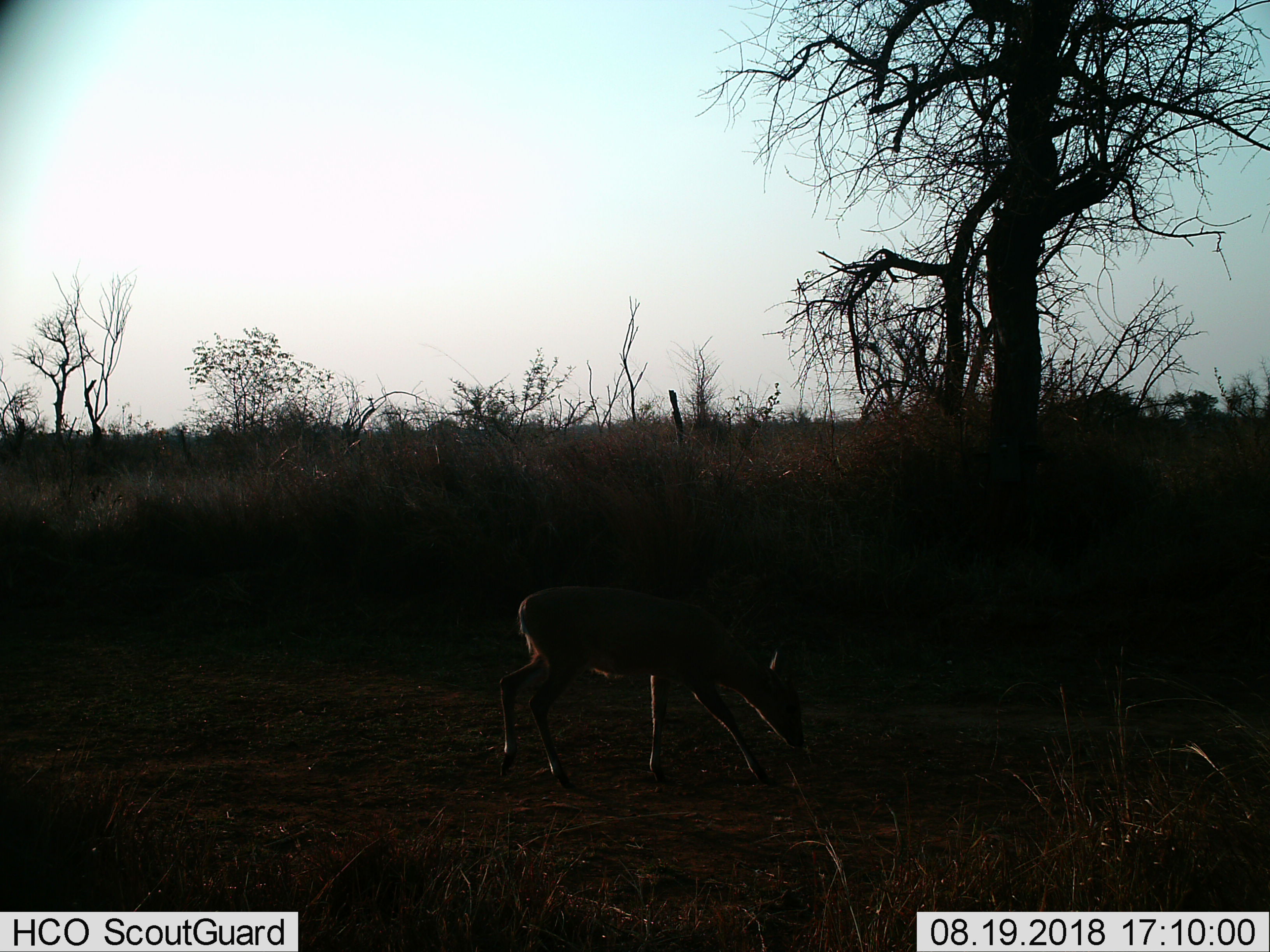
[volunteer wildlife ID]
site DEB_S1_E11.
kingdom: Animalia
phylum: Chordata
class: Mammalia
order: Artiodactyla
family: Bovidae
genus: Sylvicapra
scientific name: Sylvicapra grimmia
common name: common duiker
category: duikercommongrey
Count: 1.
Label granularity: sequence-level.